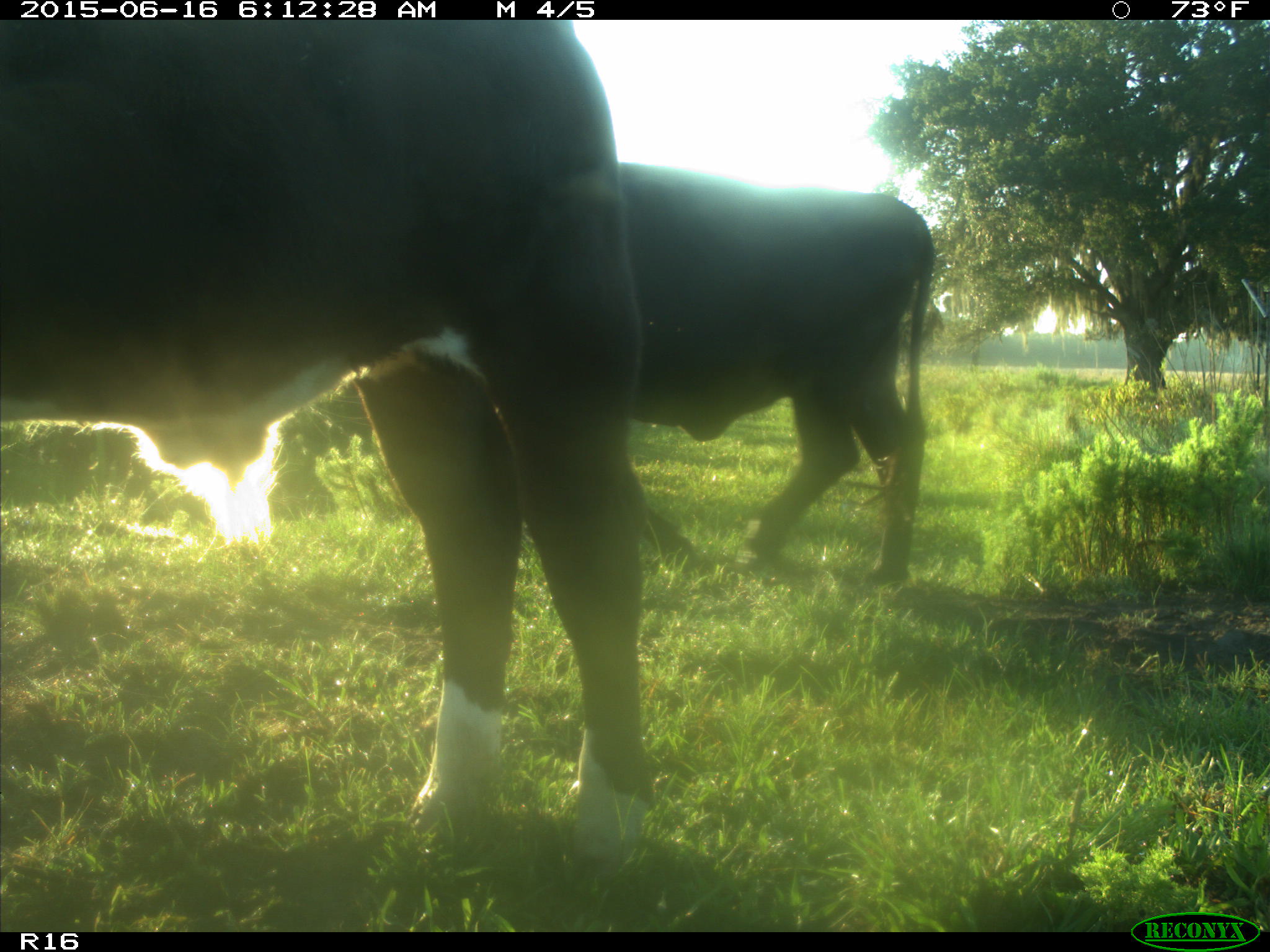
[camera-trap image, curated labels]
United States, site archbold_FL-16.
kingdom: Animalia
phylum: Chordata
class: Mammalia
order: Artiodactyla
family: Bovidae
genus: Bos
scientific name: Bos taurus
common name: domestic cow